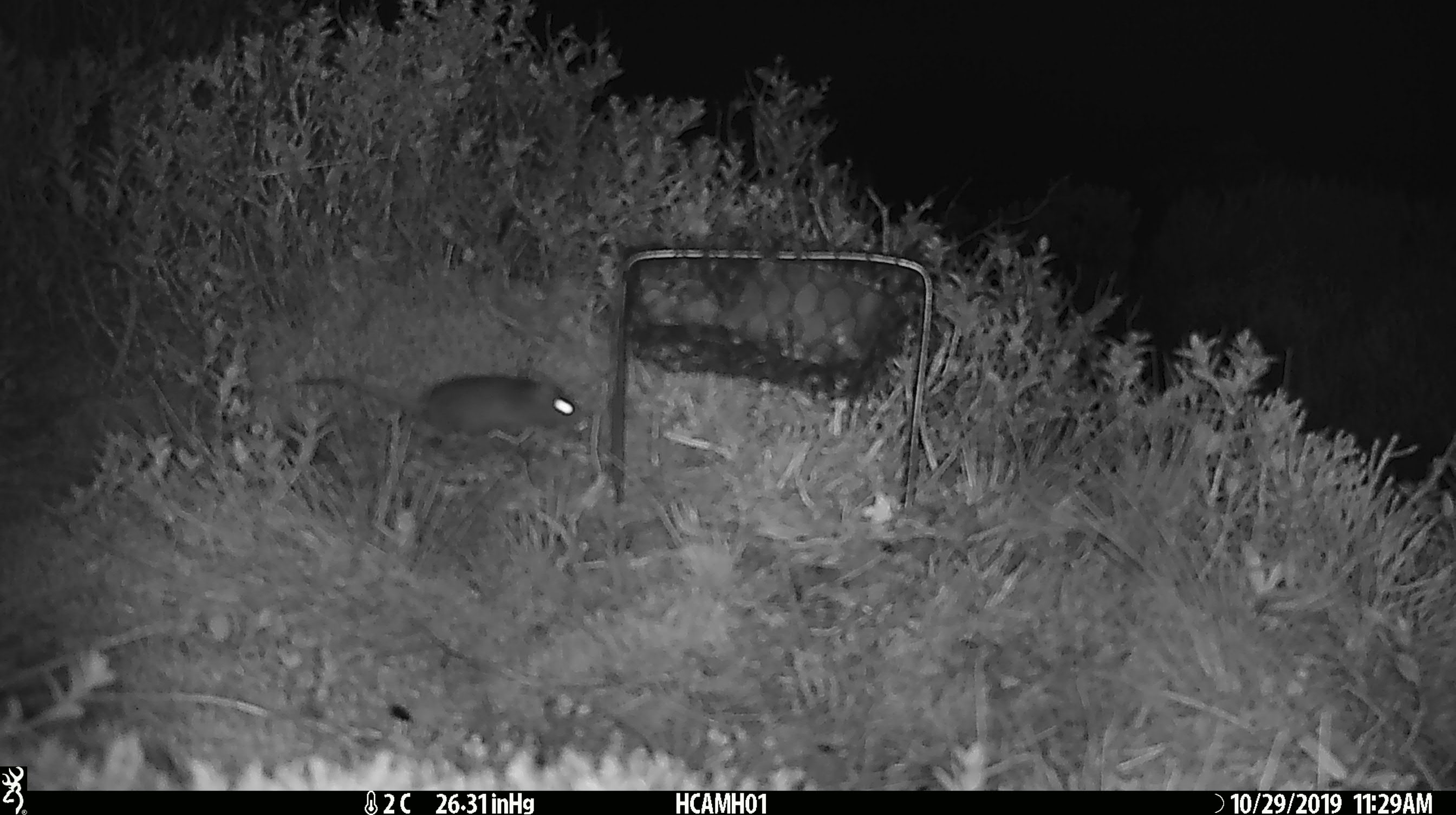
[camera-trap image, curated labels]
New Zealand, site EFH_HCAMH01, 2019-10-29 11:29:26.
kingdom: Animalia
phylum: Chordata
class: Mammalia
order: Rodentia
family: Muridae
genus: Mus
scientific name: Mus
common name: mouse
Mouse (Mus).